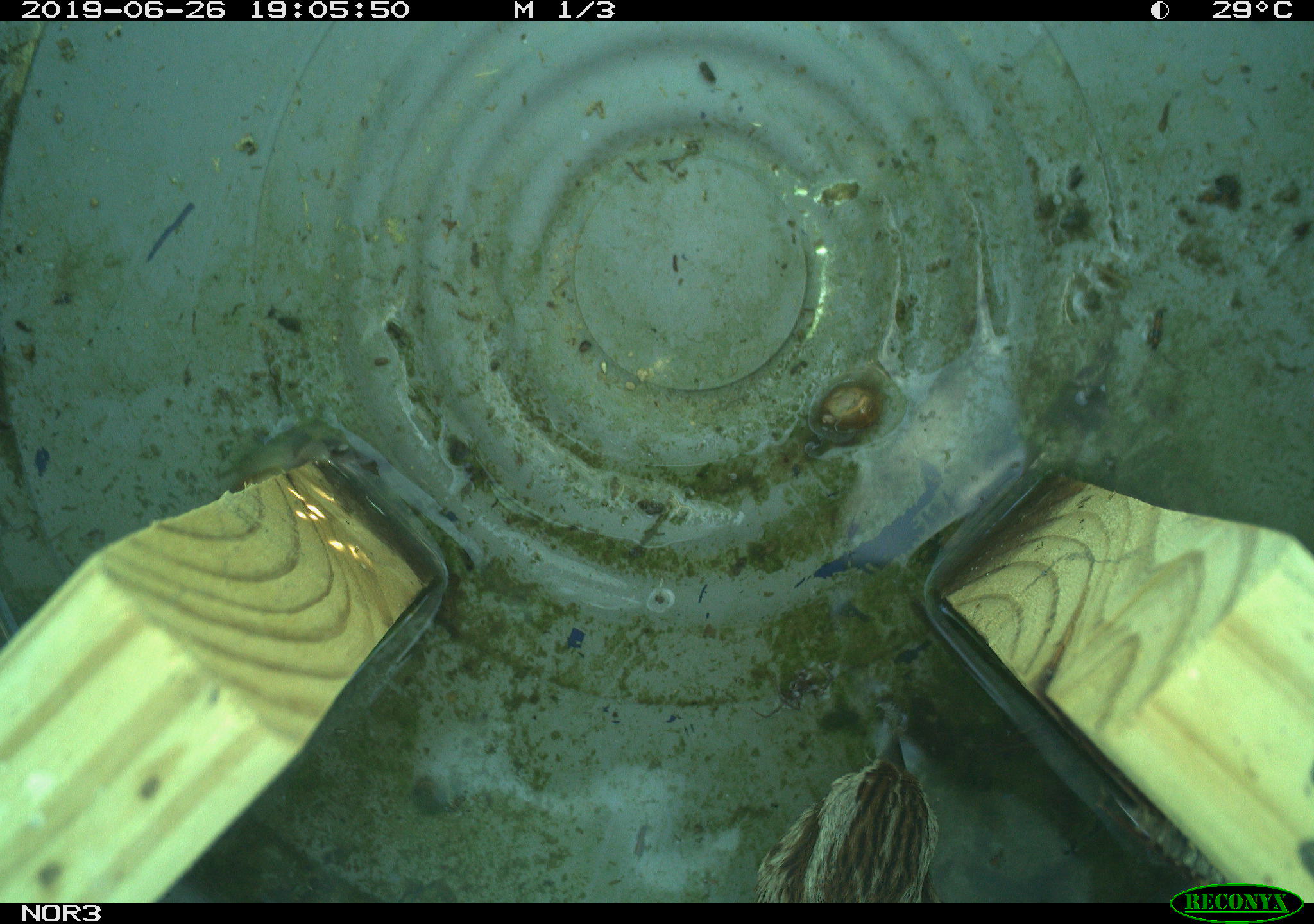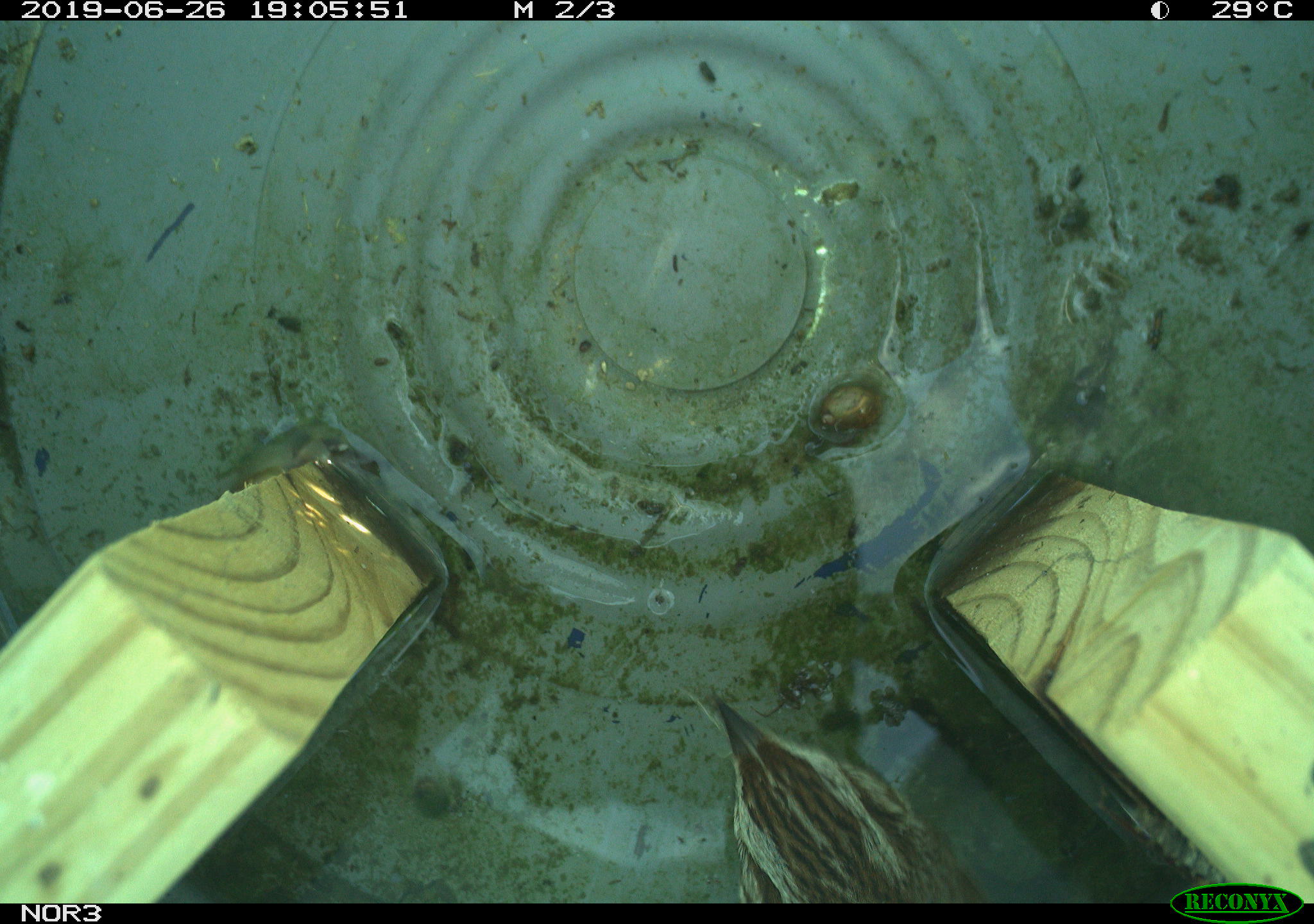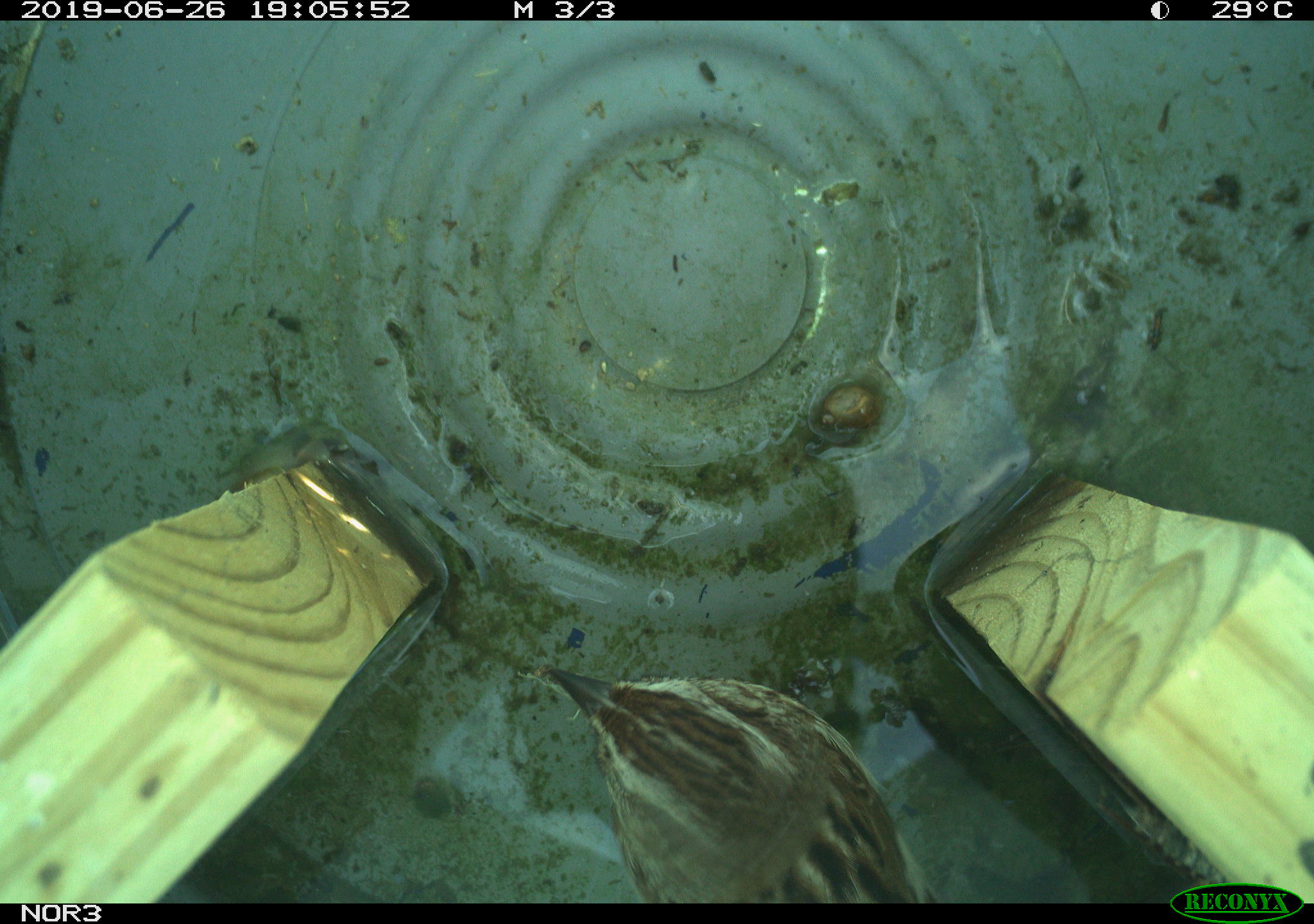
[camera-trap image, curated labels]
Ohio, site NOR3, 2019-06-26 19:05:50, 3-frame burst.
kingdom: Animalia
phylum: Chordata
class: Aves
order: Passeriformes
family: Passerellidae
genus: Melospiza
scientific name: Melospiza melodia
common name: song sparrow